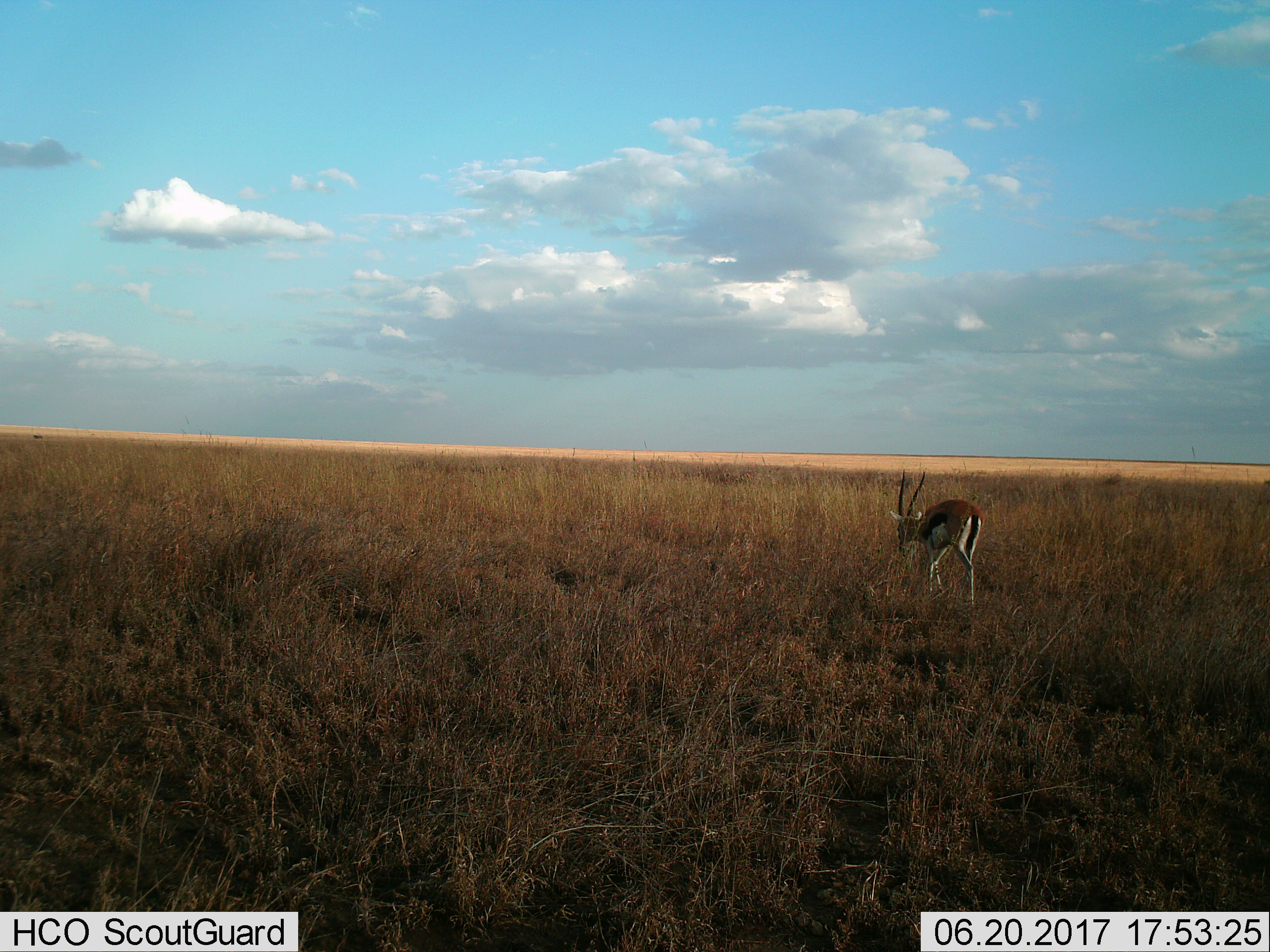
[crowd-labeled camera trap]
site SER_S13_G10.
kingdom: Animalia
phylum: Chordata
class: Mammalia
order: Artiodactyla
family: Bovidae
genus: Eudorcas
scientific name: Eudorcas thomsonii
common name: thomson's gazelle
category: gazellethomsons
Gazellethomsons (thomson's gazelle) (Eudorcas thomsonii), count 1. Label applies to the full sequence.